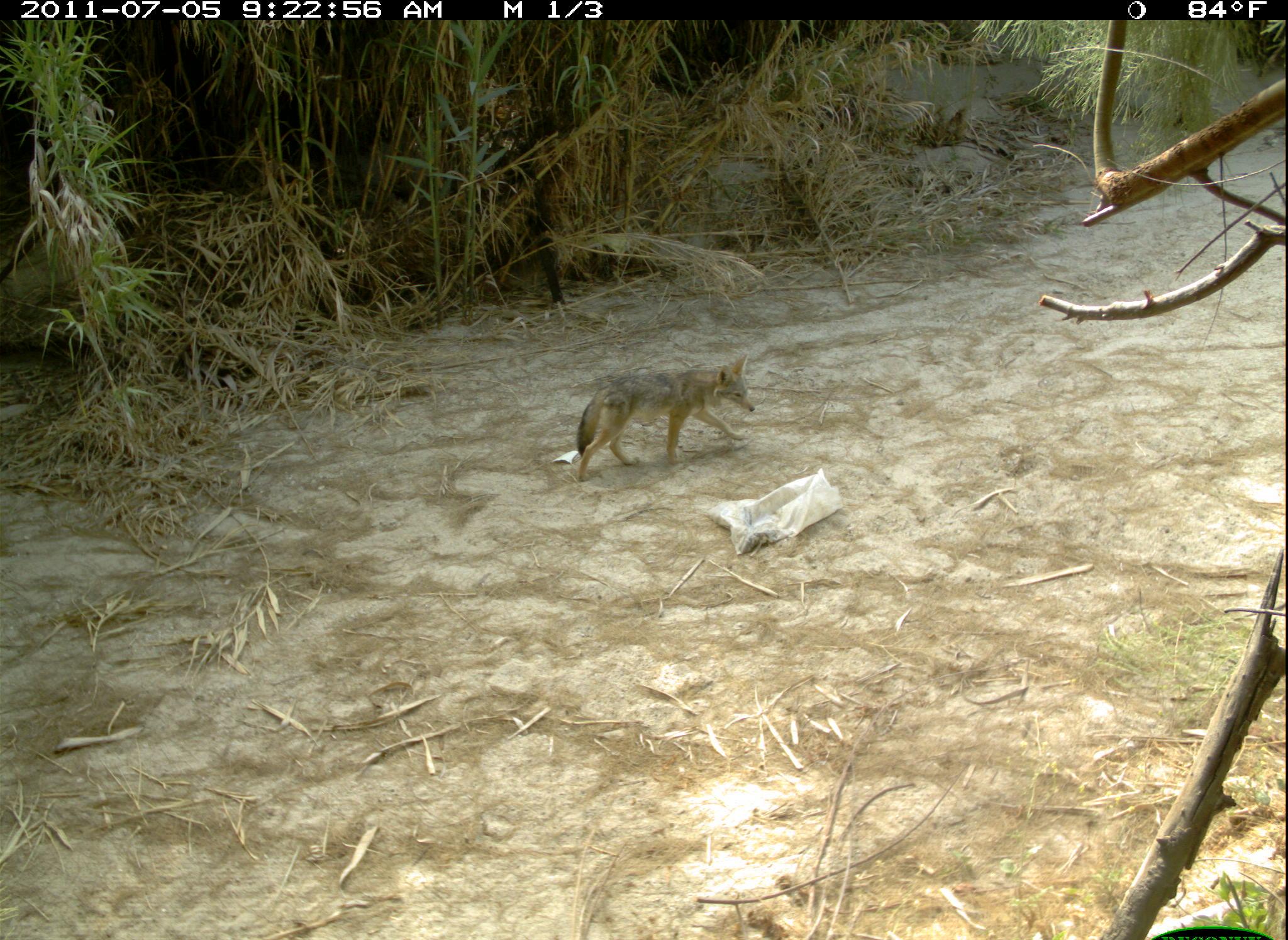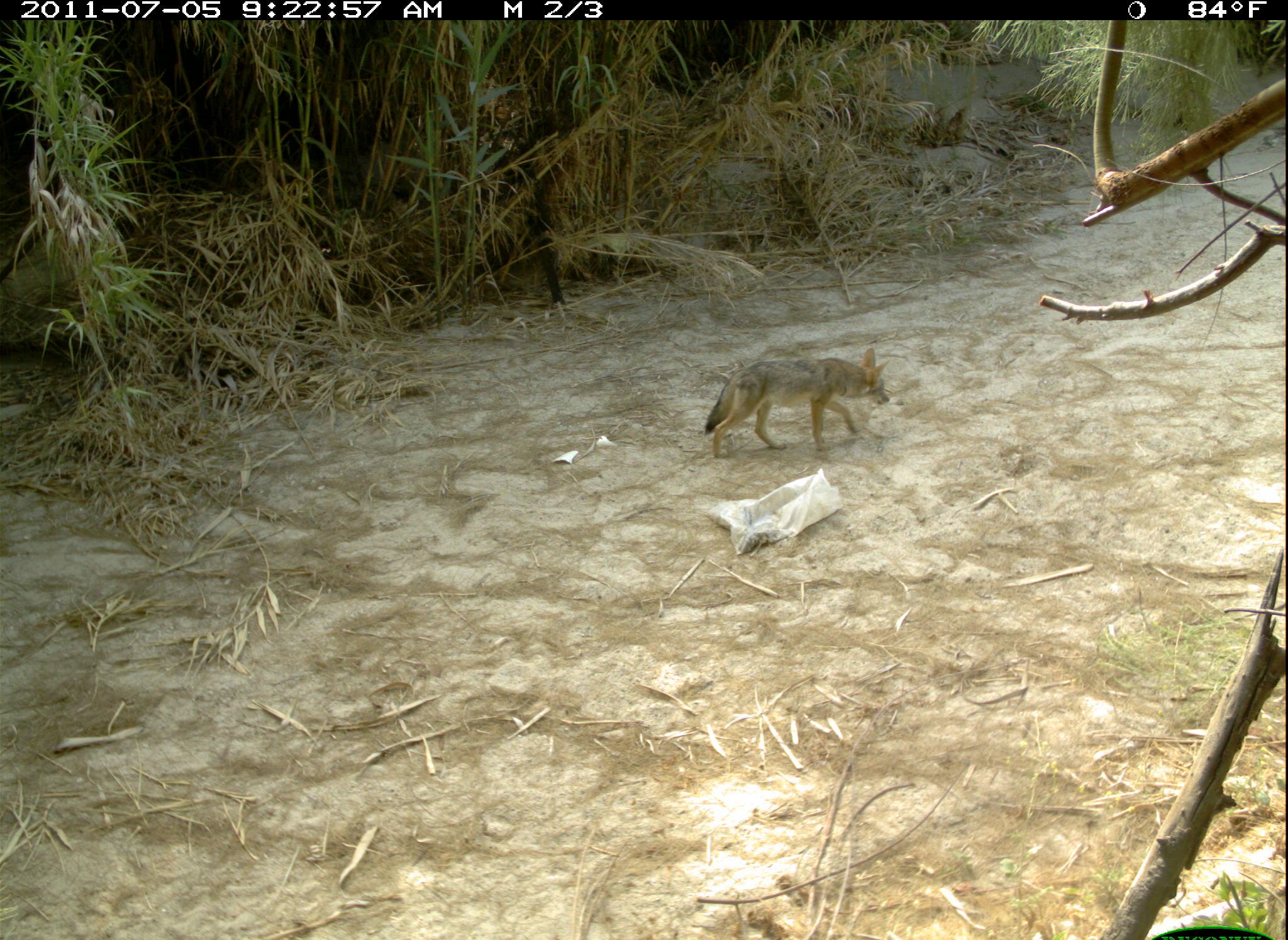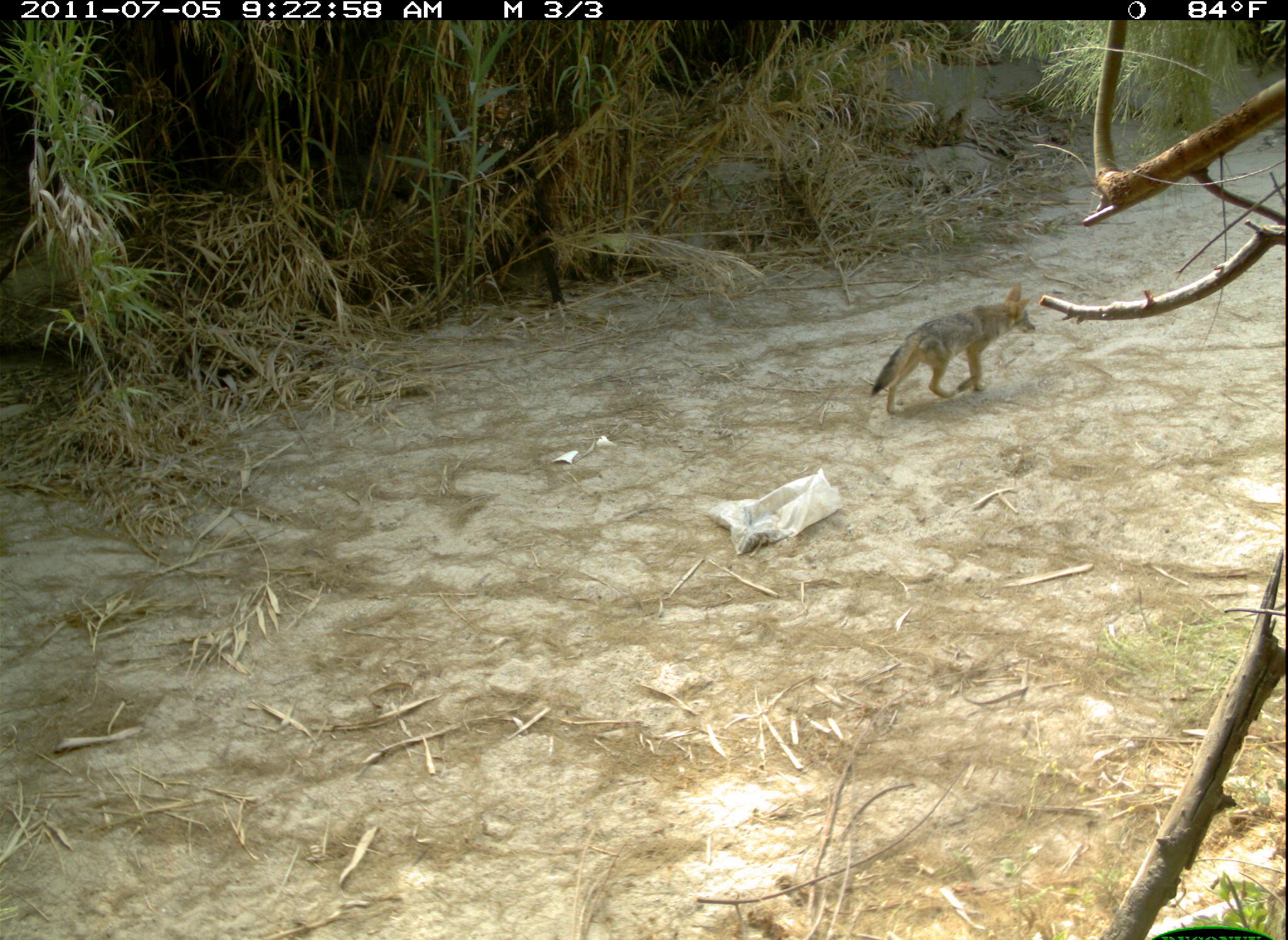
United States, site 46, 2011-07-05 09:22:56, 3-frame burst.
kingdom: Animalia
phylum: Chordata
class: Mammalia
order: Carnivora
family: Canidae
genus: Canis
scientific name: Canis latrans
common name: coyote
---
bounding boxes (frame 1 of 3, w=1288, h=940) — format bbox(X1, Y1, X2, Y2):
coyote: bbox(570, 335, 774, 490)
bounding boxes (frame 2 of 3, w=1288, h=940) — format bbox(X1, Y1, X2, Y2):
coyote: bbox(684, 343, 924, 467)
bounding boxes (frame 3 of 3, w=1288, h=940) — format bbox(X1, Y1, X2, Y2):
coyote: bbox(855, 277, 1048, 425)